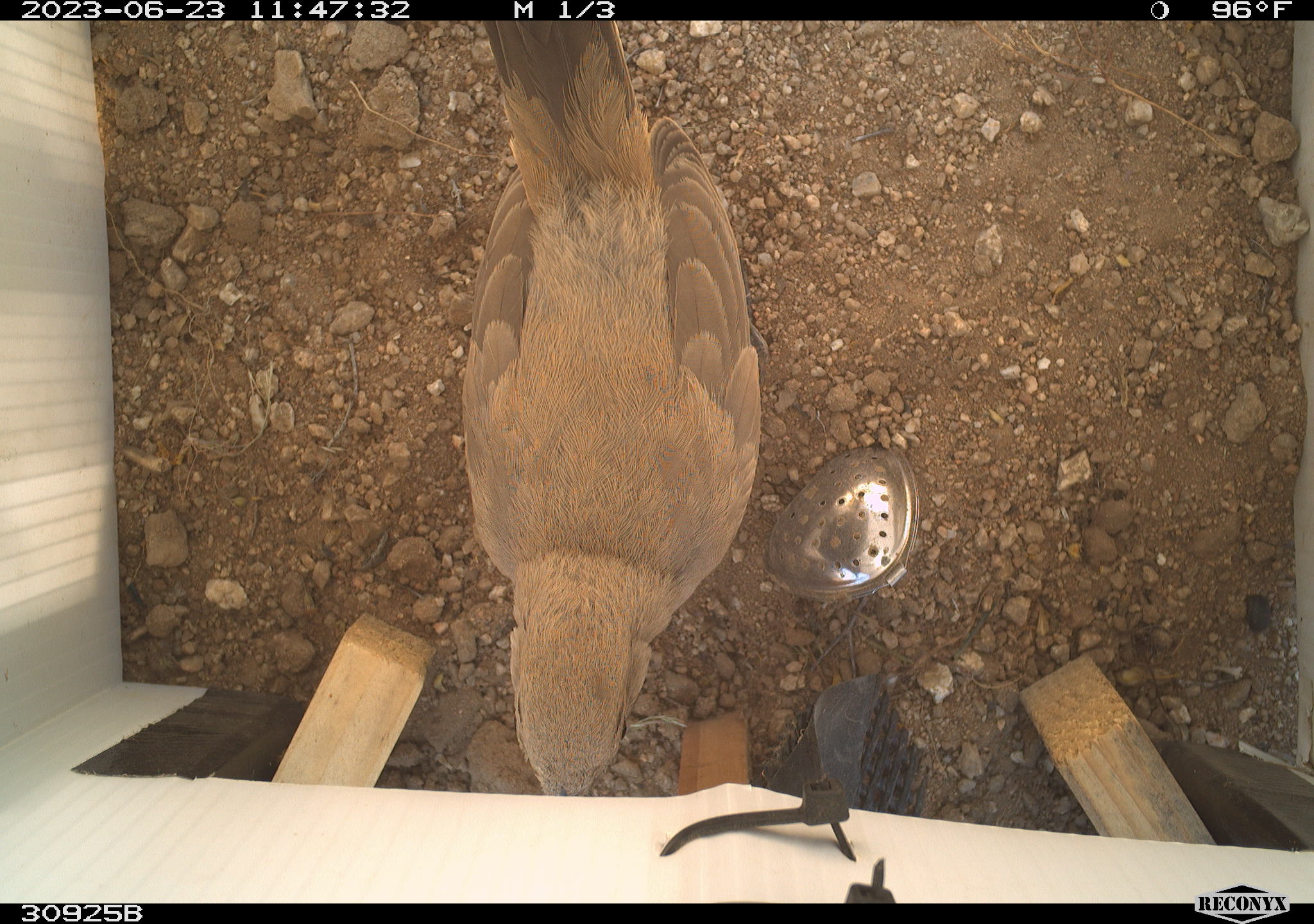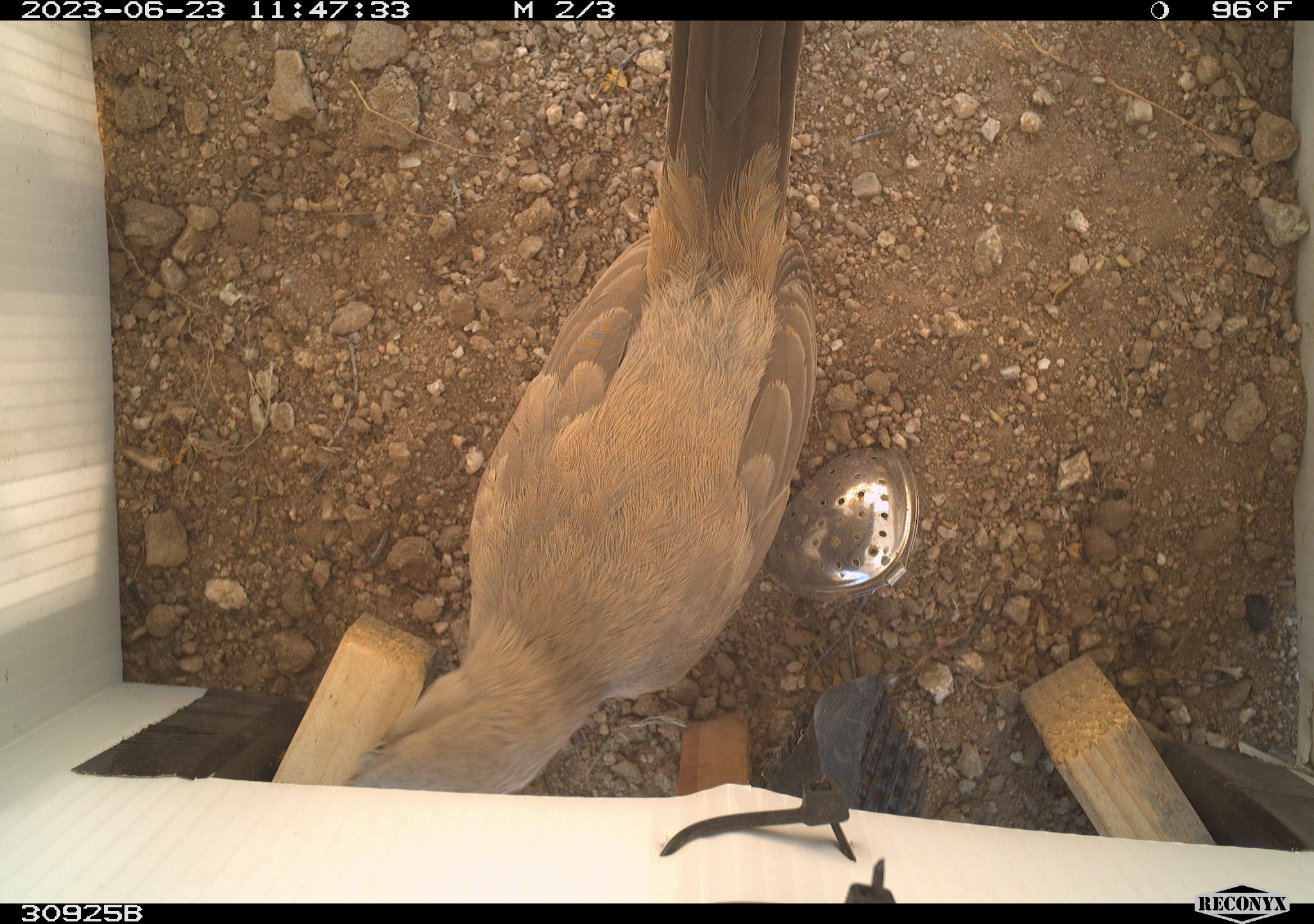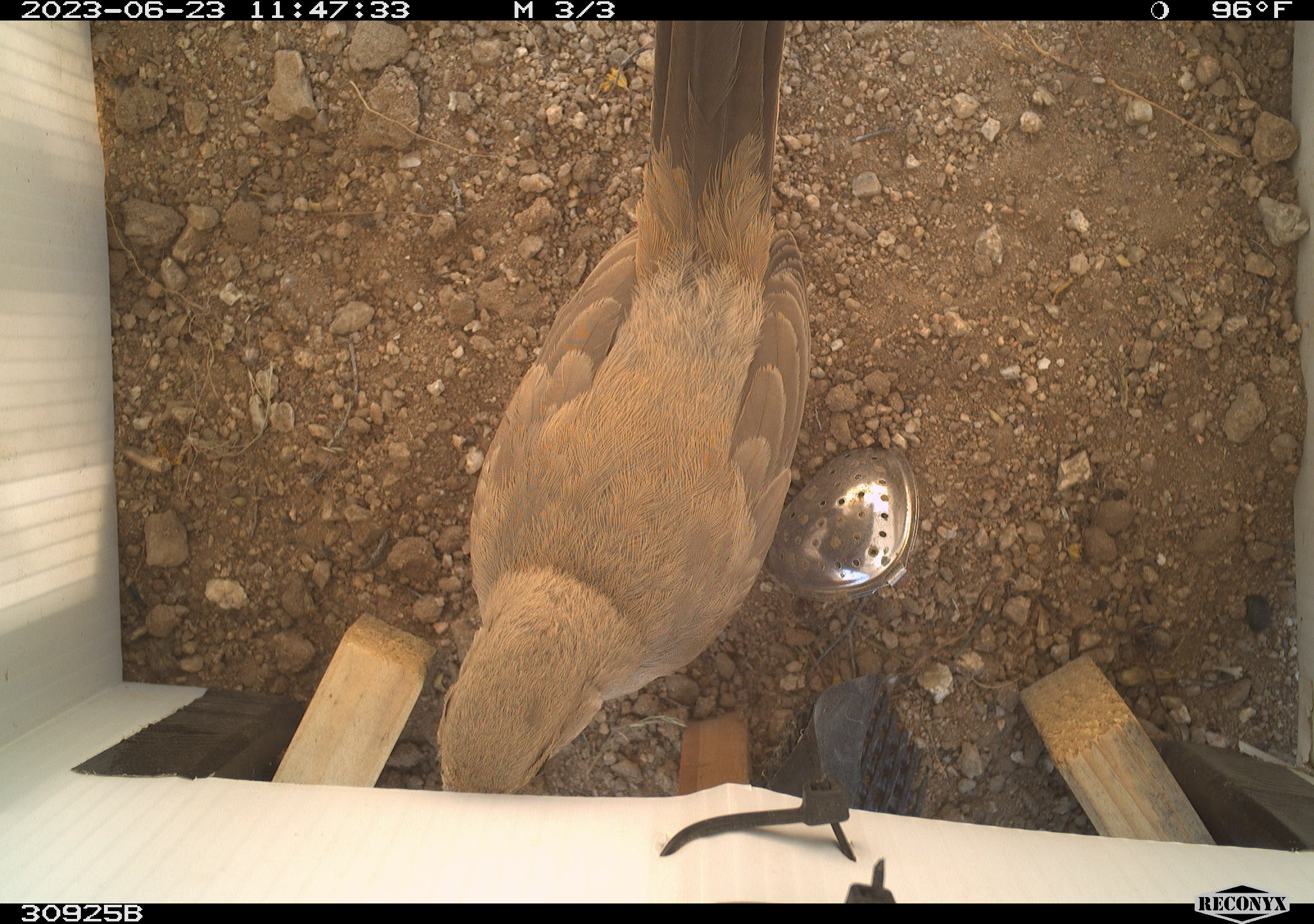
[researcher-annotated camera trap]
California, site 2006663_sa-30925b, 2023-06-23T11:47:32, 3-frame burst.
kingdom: Animalia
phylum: Chordata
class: Aves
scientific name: Aves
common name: bird